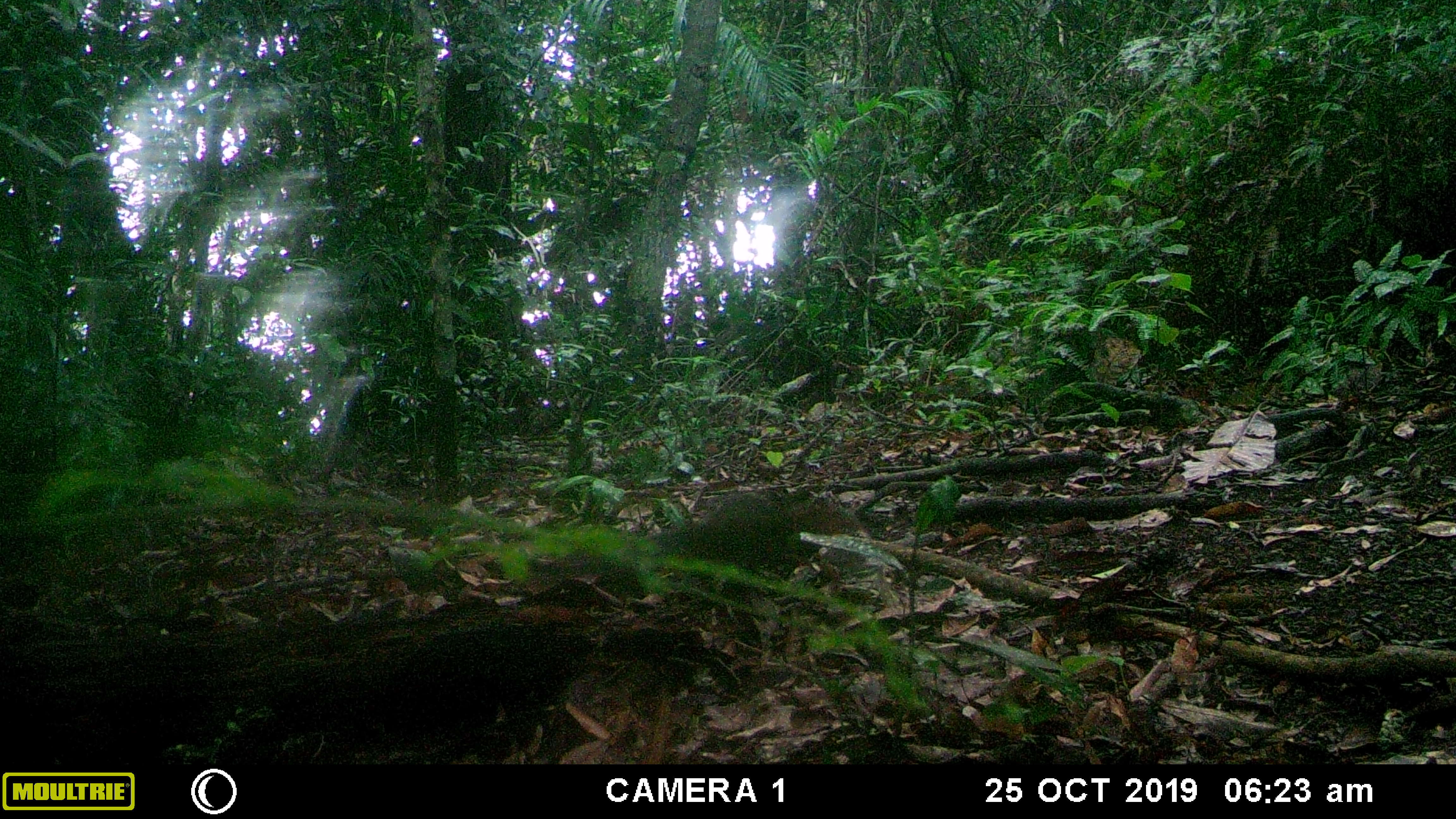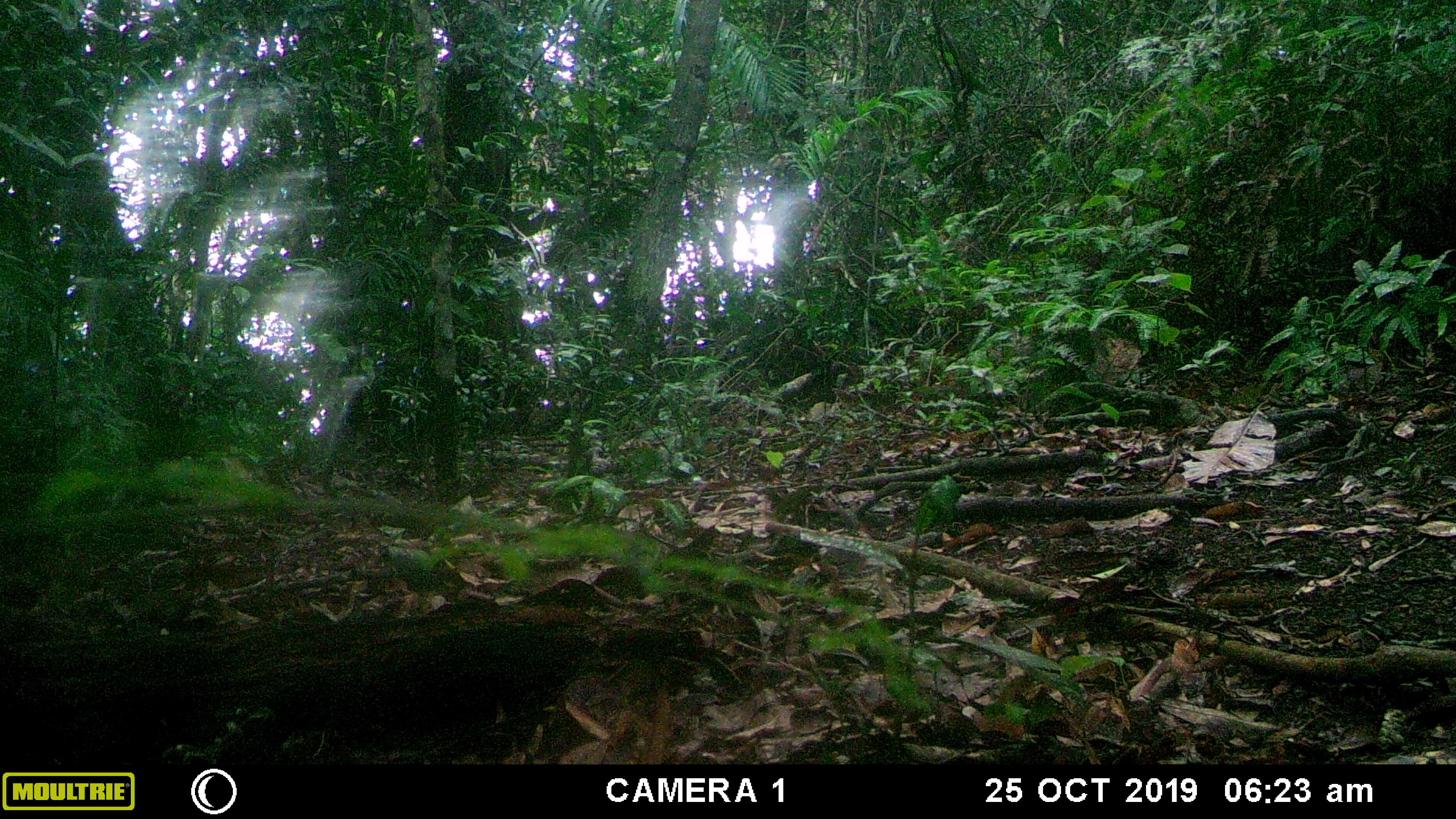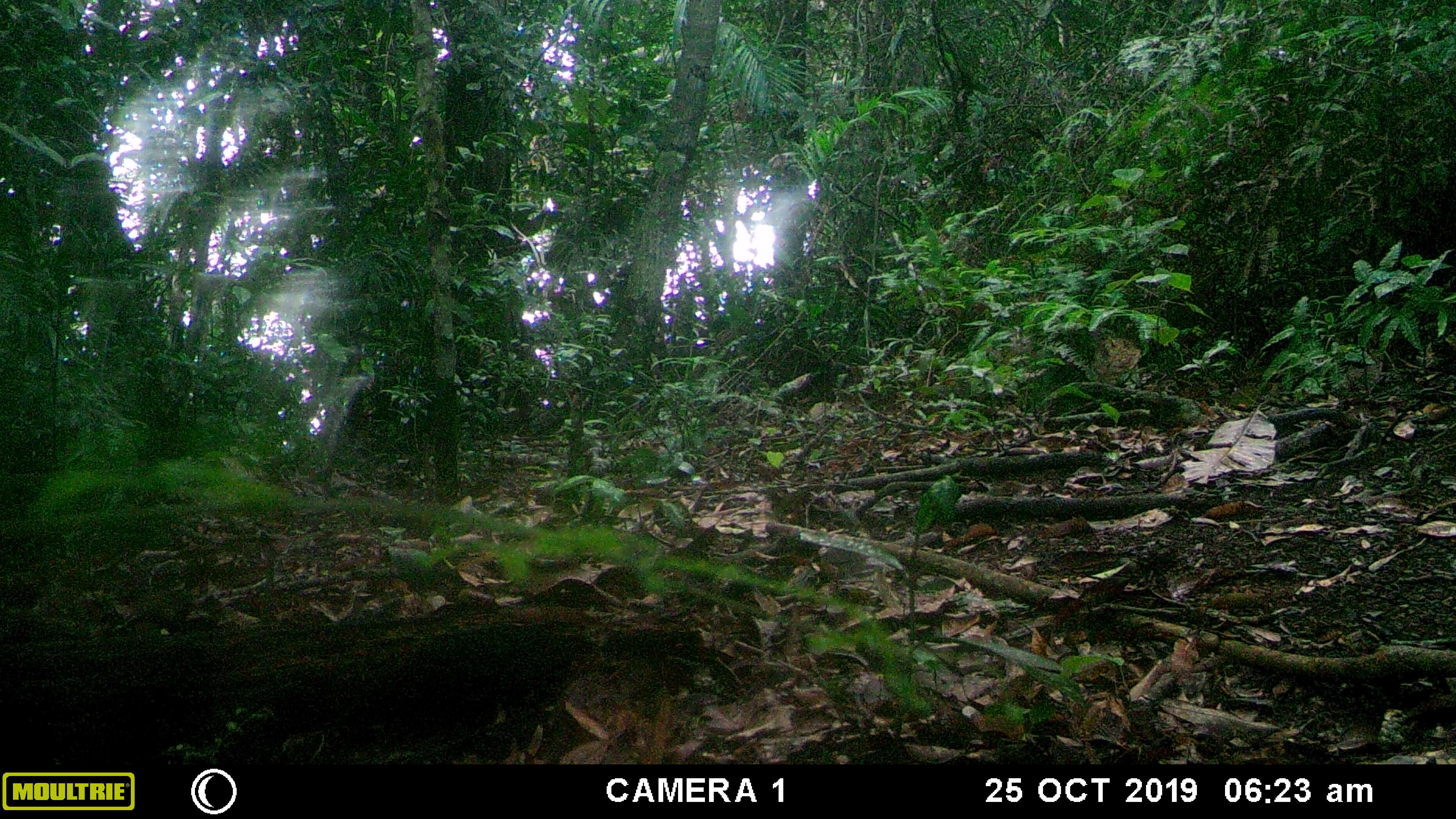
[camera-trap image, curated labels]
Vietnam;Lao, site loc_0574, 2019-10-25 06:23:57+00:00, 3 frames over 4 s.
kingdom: Animalia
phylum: Chordata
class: Mammalia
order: Rodentia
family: Sciuridae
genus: Dremomys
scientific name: Dremomys rufigenis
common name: red-cheeked squirrel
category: red cheeked squirrel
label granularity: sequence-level